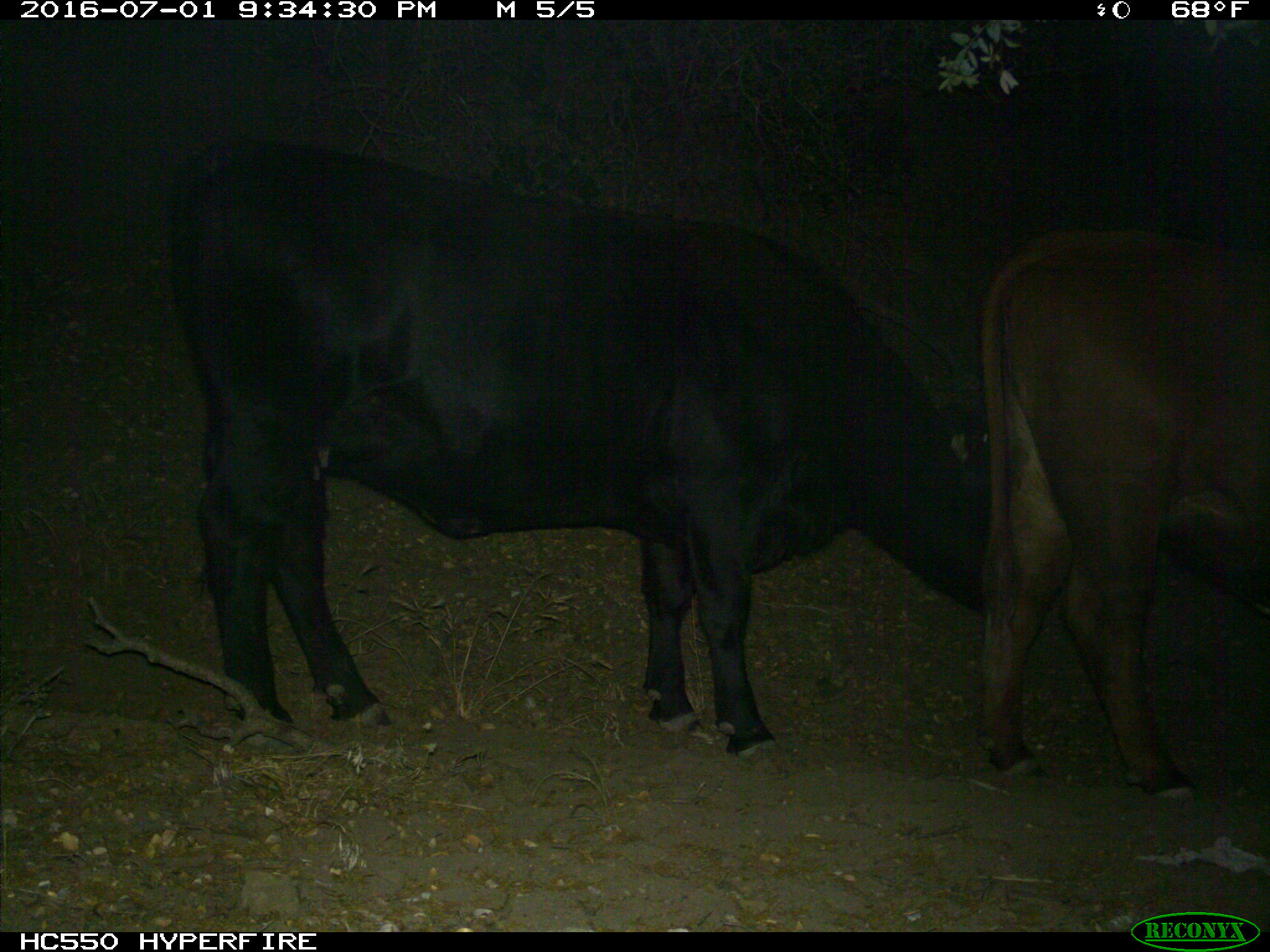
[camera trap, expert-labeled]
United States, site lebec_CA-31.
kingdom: Animalia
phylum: Chordata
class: Mammalia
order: Artiodactyla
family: Bovidae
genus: Bos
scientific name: Bos taurus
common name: domestic cow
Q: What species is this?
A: Bos taurus (domestic cow).